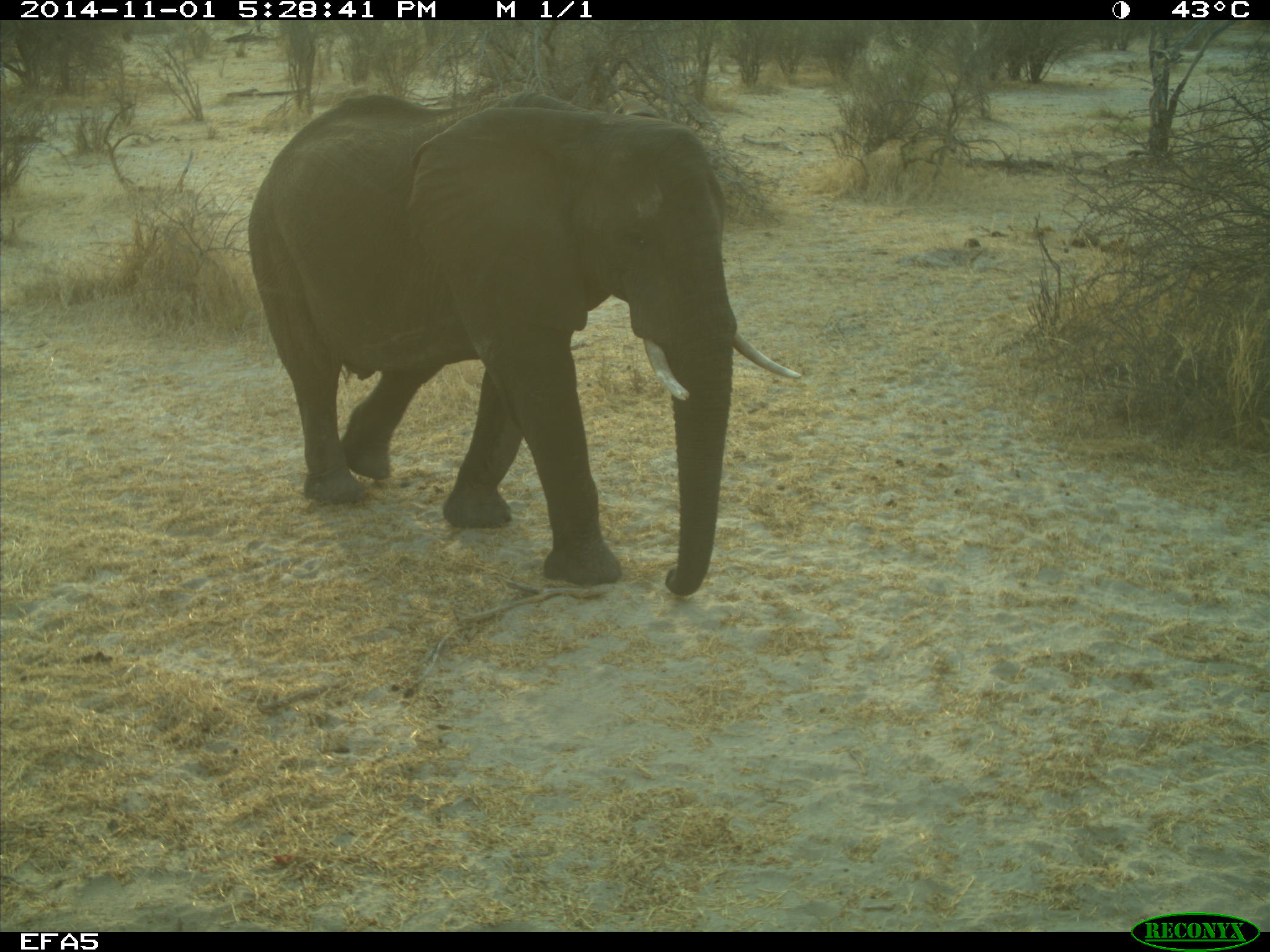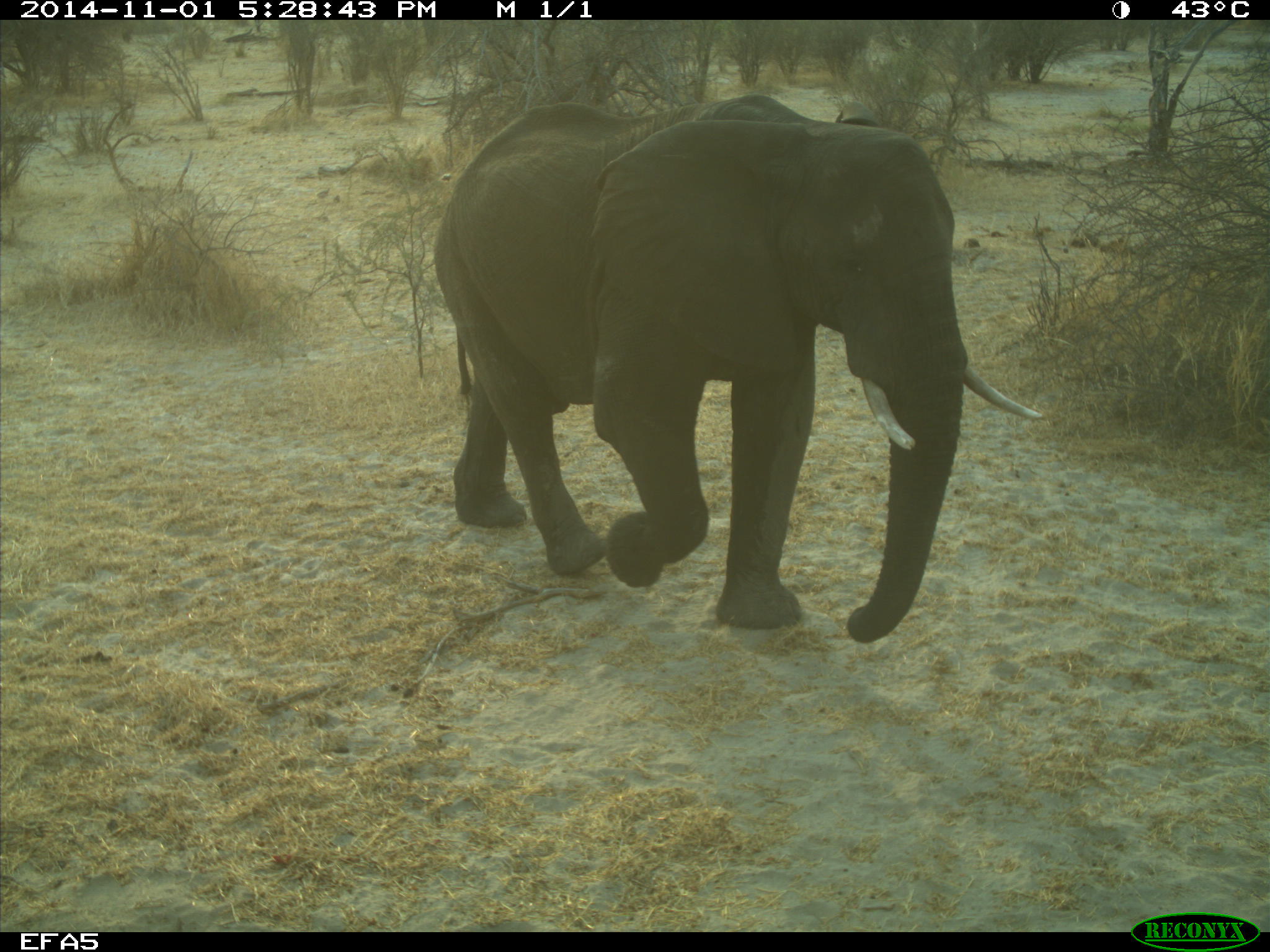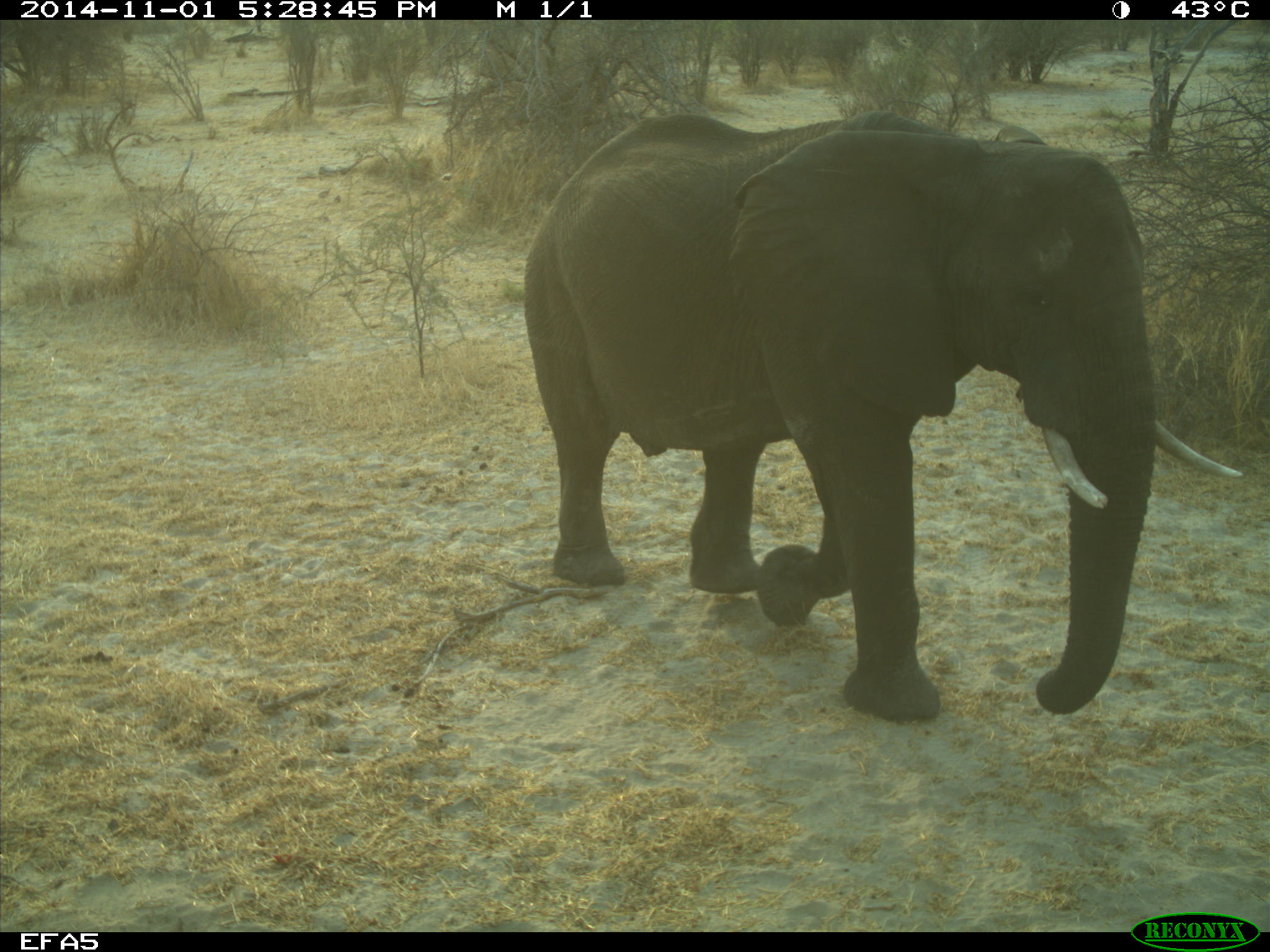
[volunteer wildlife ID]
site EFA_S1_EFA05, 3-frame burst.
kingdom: Animalia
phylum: Chordata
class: Mammalia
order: Proboscidea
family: Elephantidae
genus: Loxodonta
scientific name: Loxodonta africana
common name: african bush elephant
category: elephant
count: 1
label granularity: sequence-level